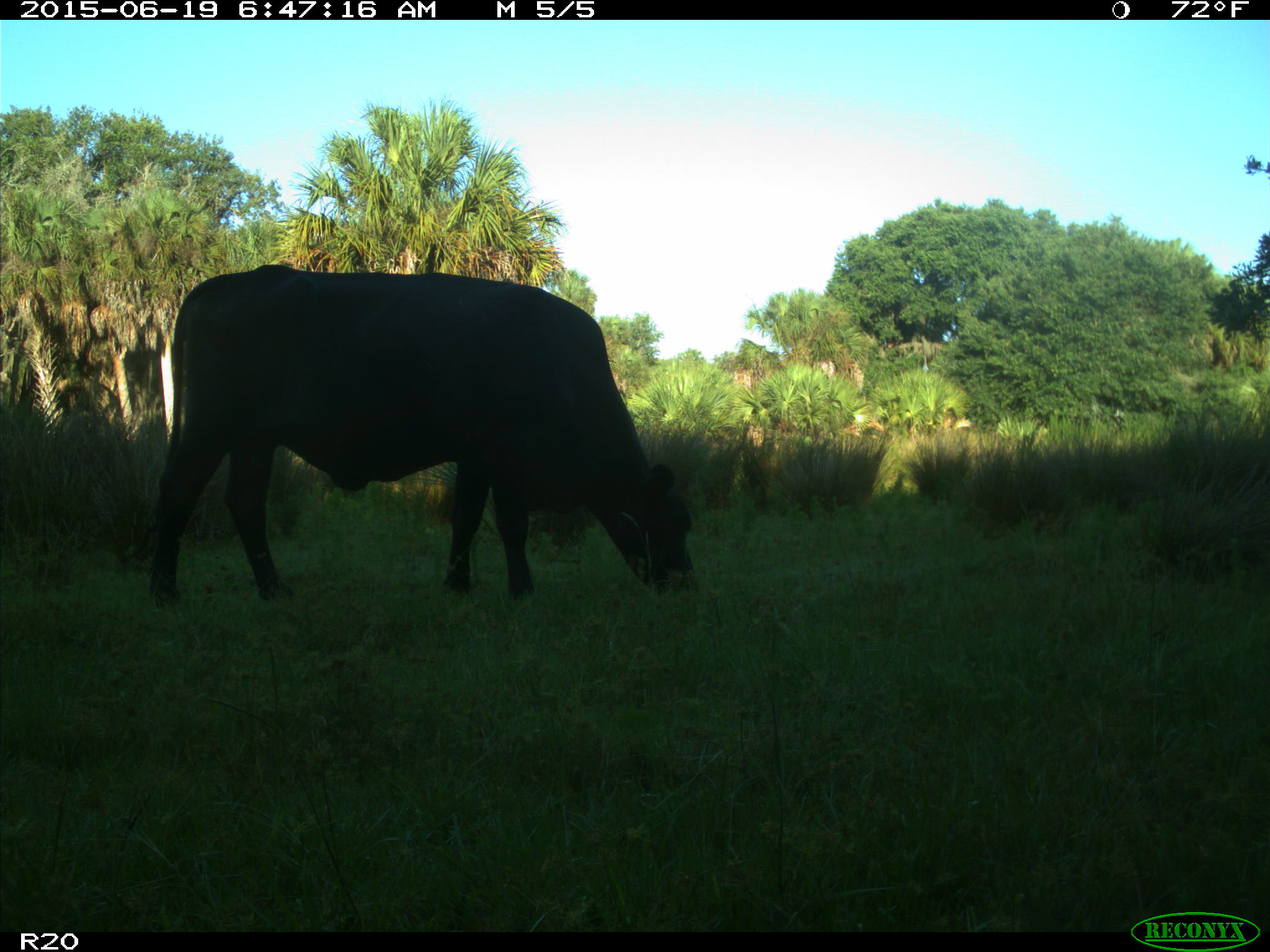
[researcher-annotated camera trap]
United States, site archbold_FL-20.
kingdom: Animalia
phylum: Chordata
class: Mammalia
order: Artiodactyla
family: Bovidae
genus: Bos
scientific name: Bos taurus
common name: domestic cow